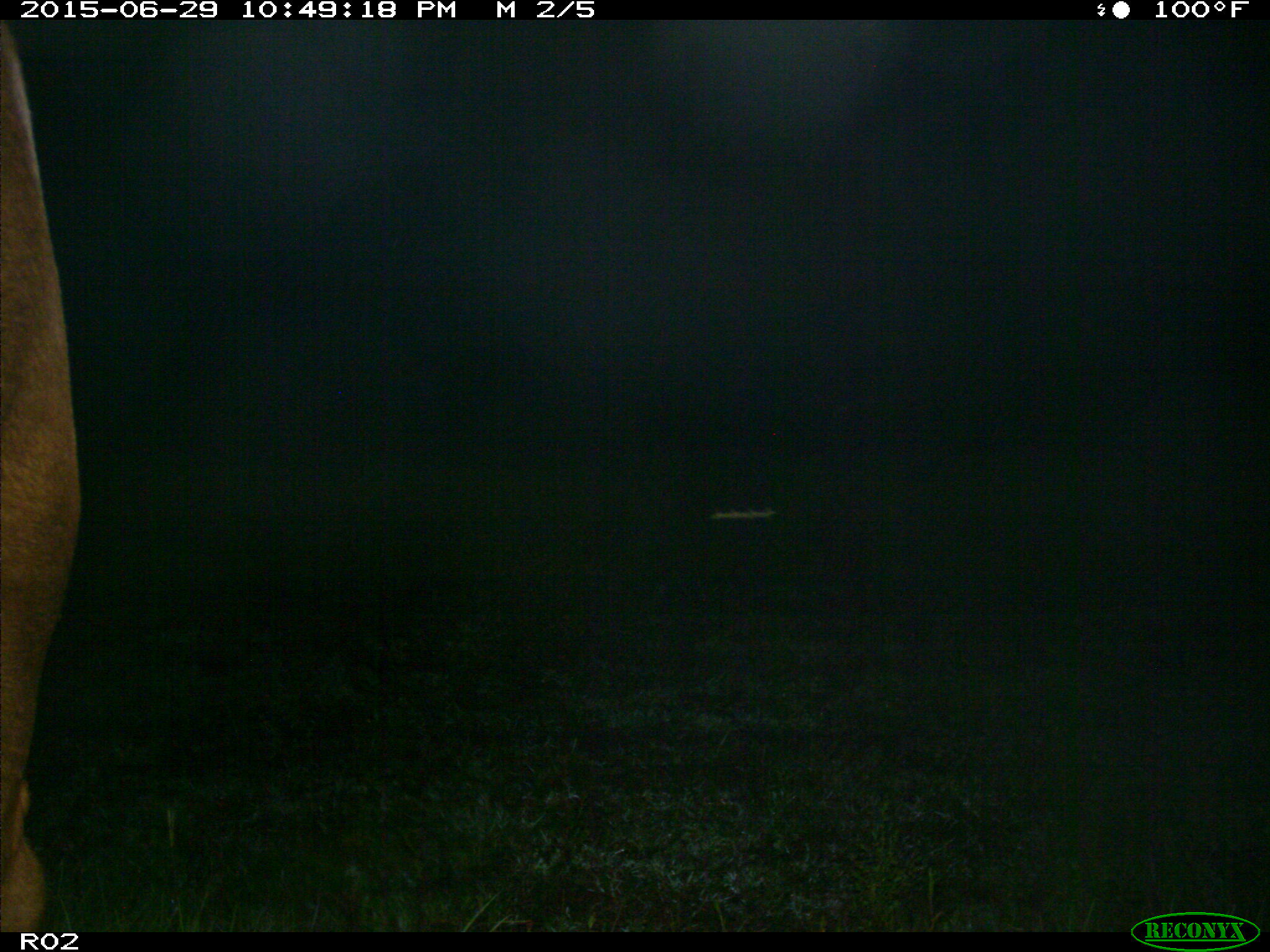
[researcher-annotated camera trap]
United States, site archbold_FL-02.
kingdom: Animalia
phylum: Chordata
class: Mammalia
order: Artiodactyla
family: Bovidae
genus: Bos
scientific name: Bos taurus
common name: domestic cow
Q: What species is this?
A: Bos taurus (domestic cow).